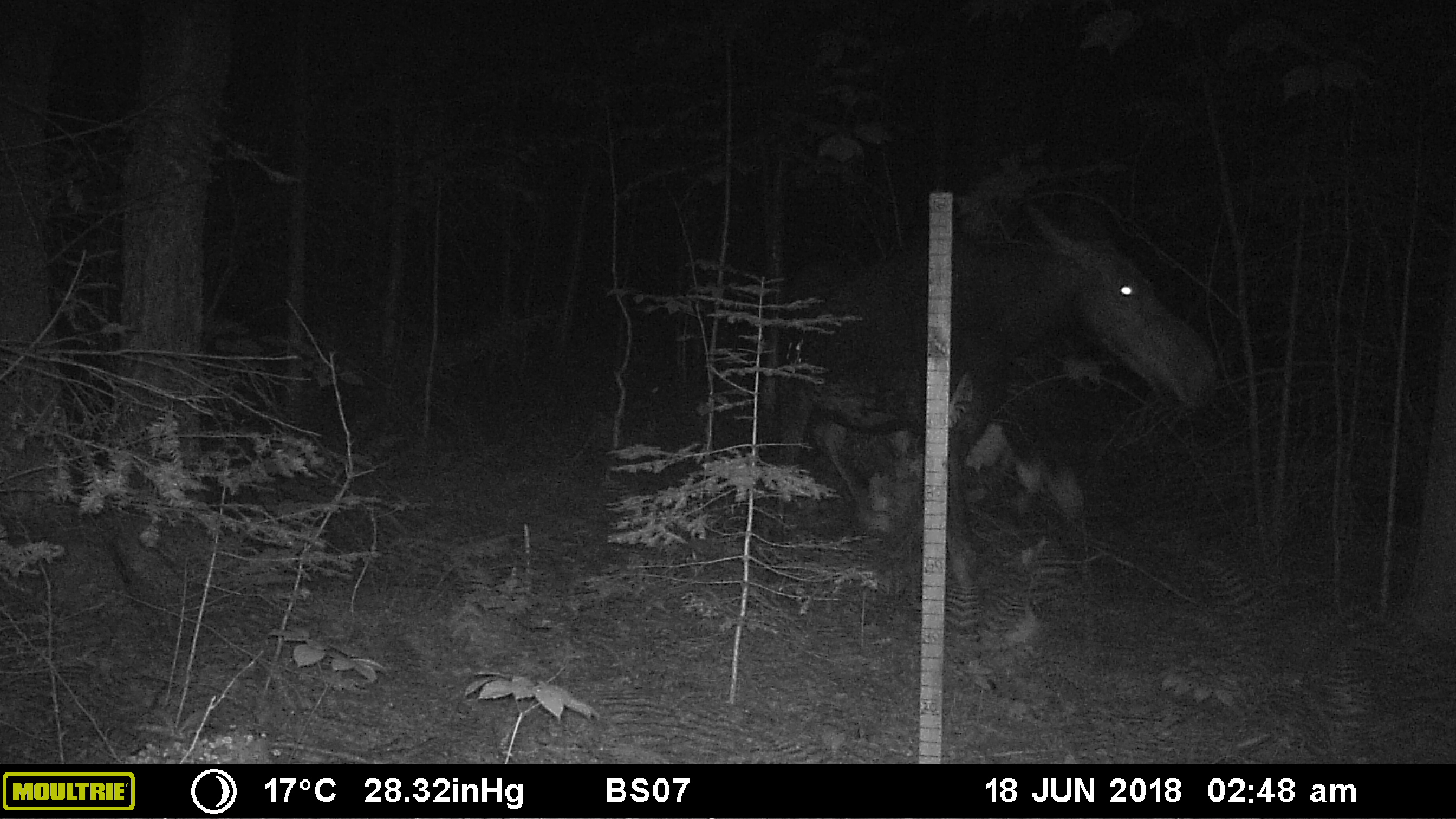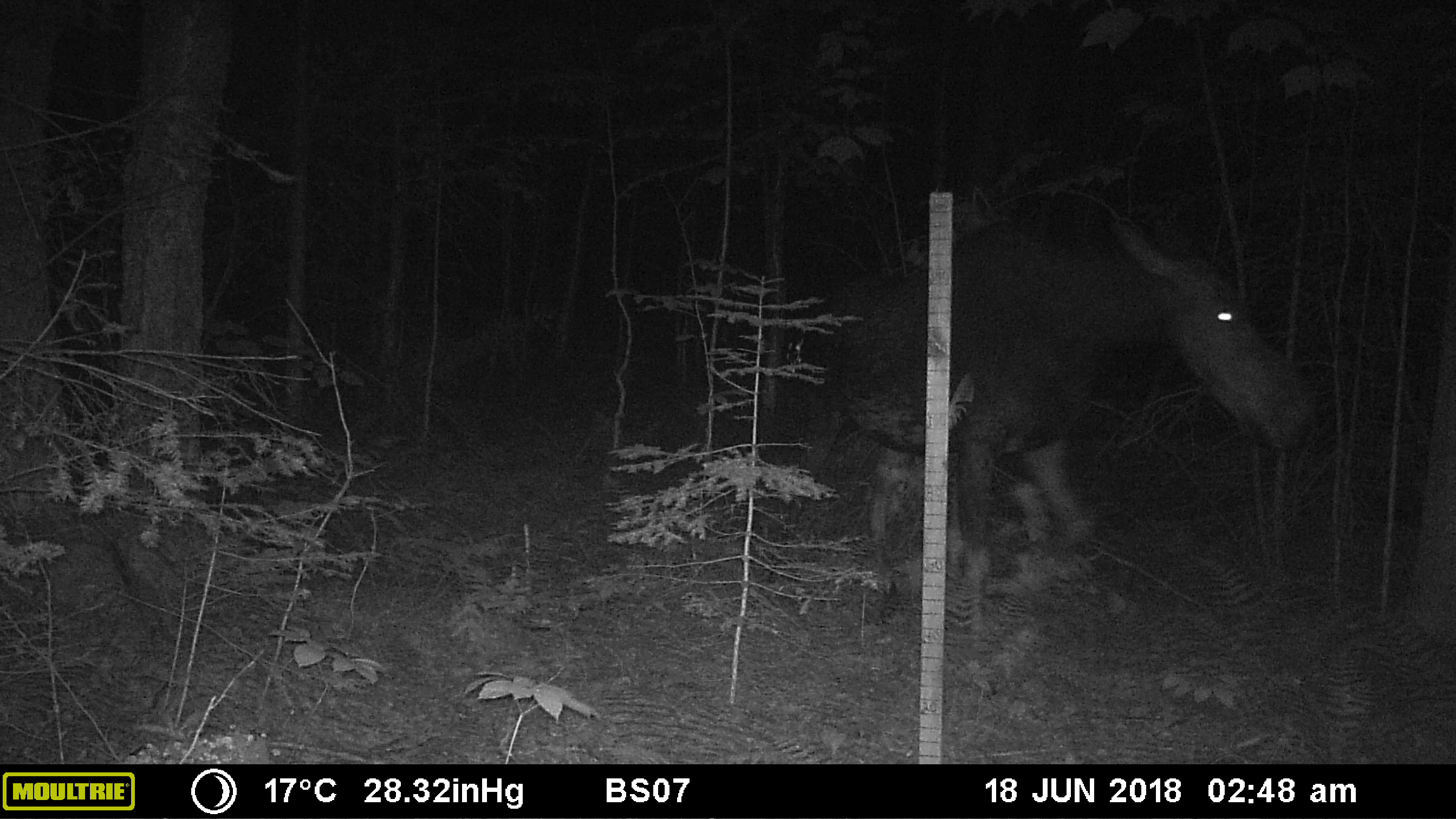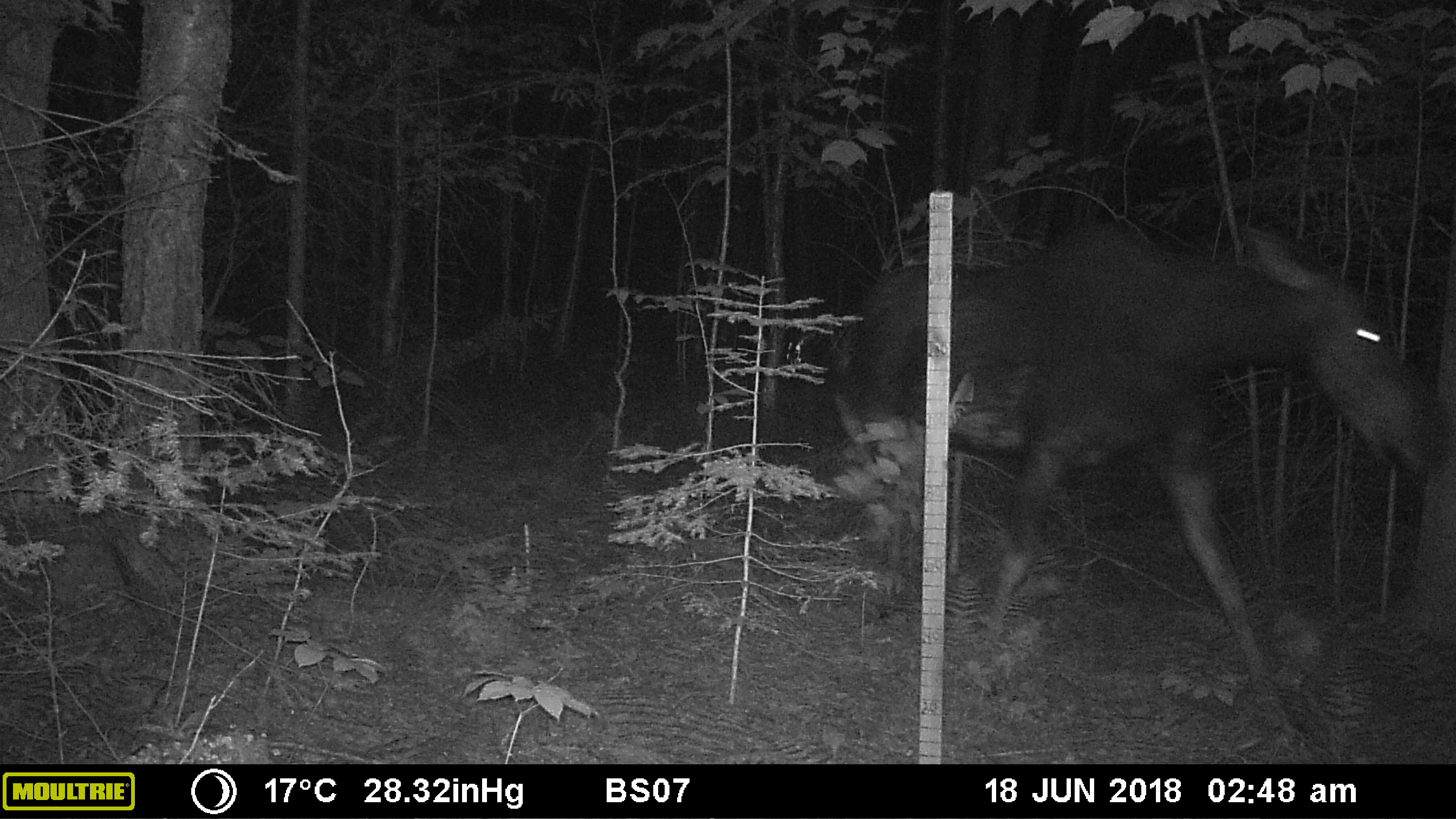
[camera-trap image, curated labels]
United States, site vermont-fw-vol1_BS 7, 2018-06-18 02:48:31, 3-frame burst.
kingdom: Animalia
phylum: Chordata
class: Mammalia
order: Artiodactyla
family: Cervidae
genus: Alces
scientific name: Alces alces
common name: moose